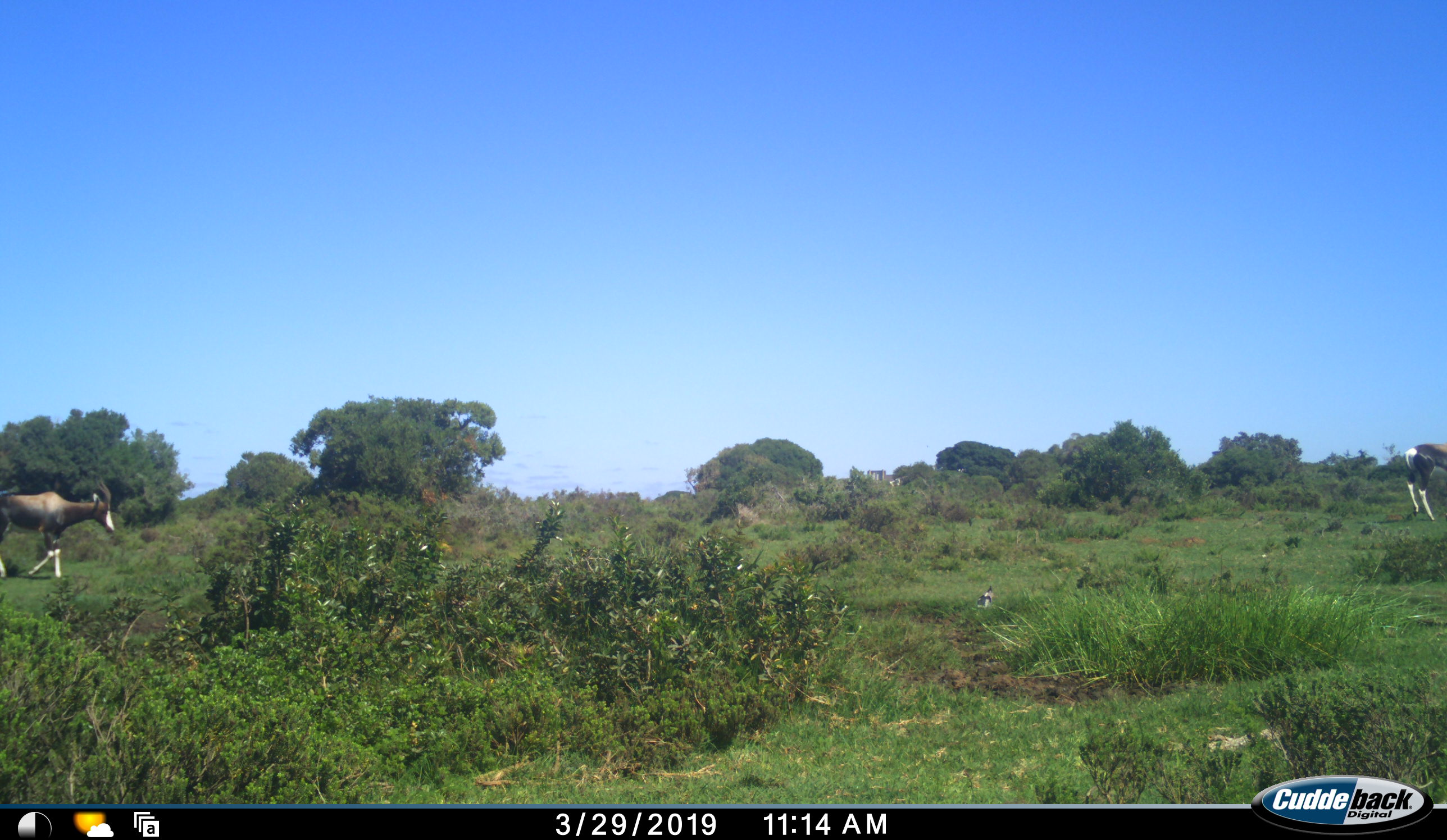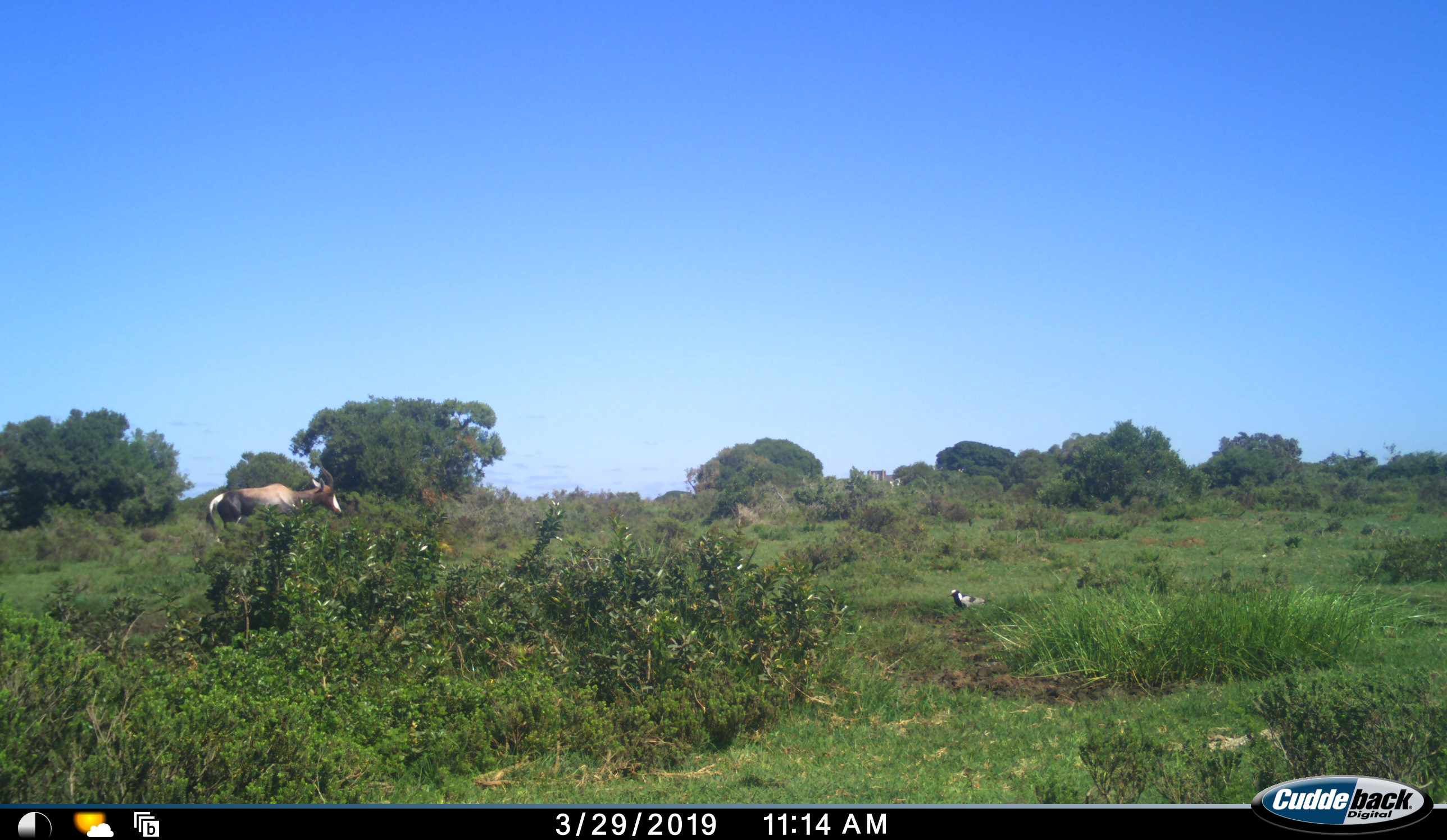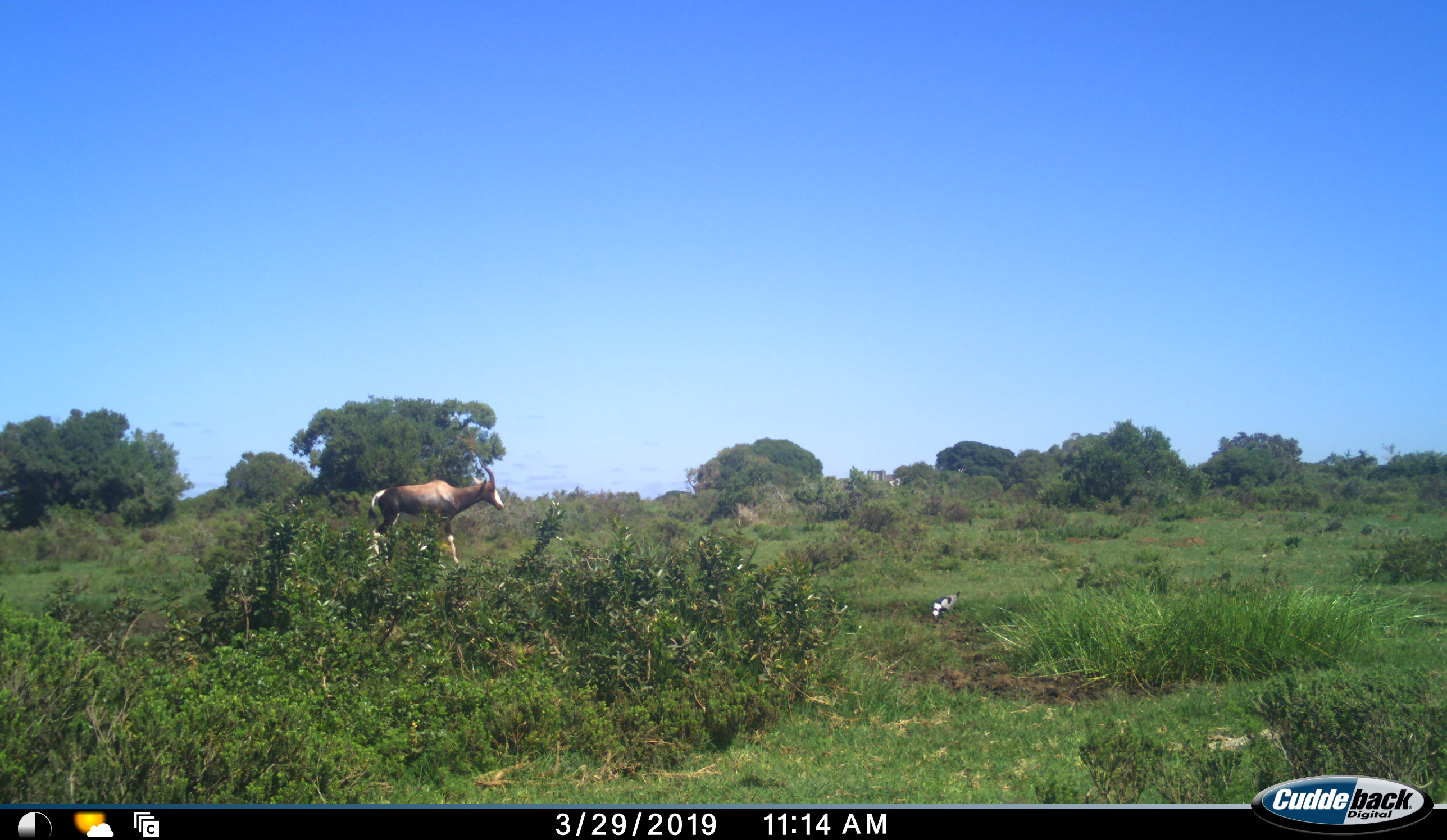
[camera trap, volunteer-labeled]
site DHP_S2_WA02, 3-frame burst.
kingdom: Animalia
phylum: Chordata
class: Mammalia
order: Artiodactyla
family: Bovidae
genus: Damaliscus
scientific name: Damaliscus pygargus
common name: bontebok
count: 2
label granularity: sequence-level